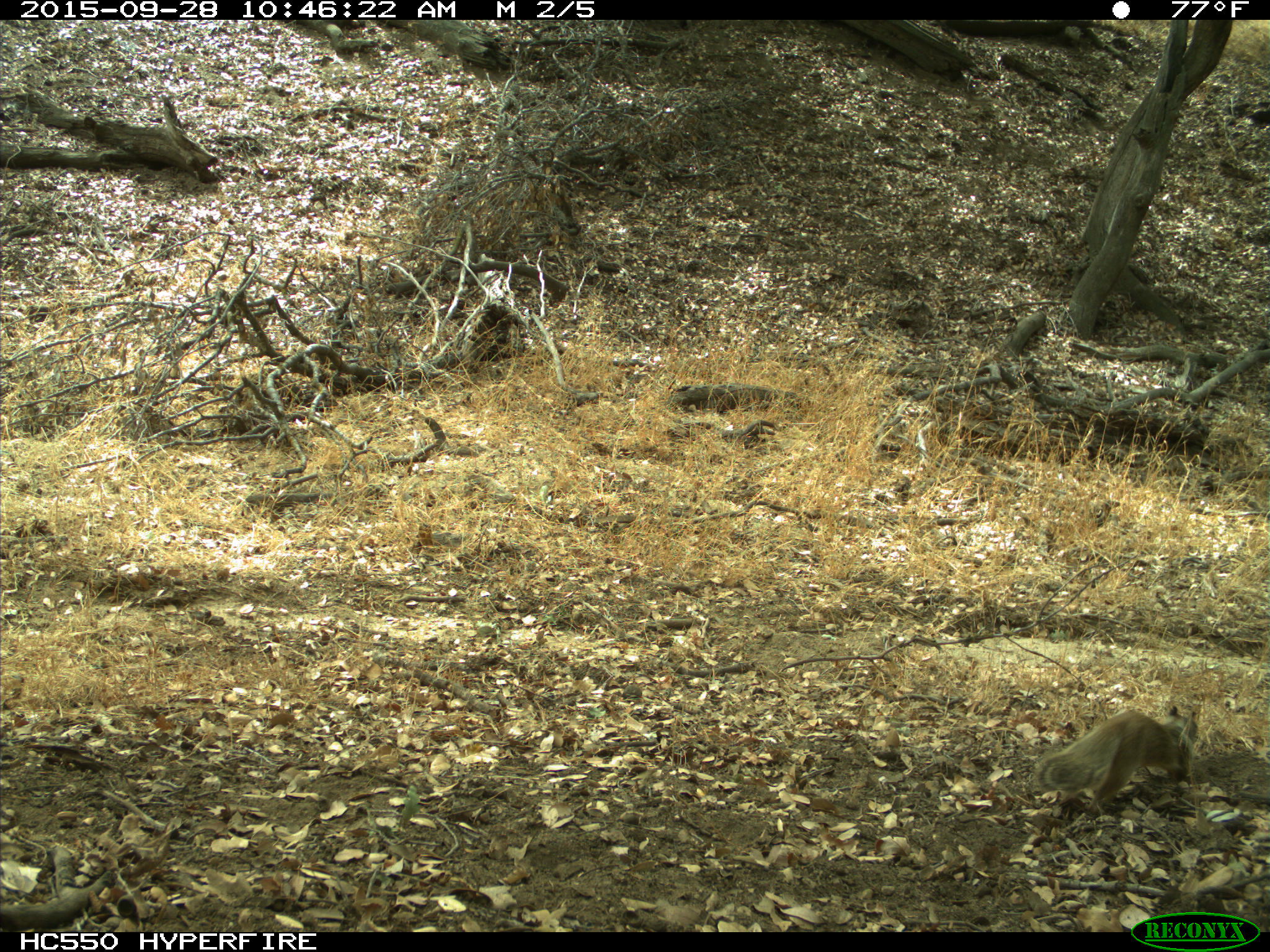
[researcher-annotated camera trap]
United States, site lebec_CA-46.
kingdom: Animalia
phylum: Chordata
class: Mammalia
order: Rodentia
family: Sciuridae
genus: Otospermophilus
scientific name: Otospermophilus beecheyi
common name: california ground squirrel